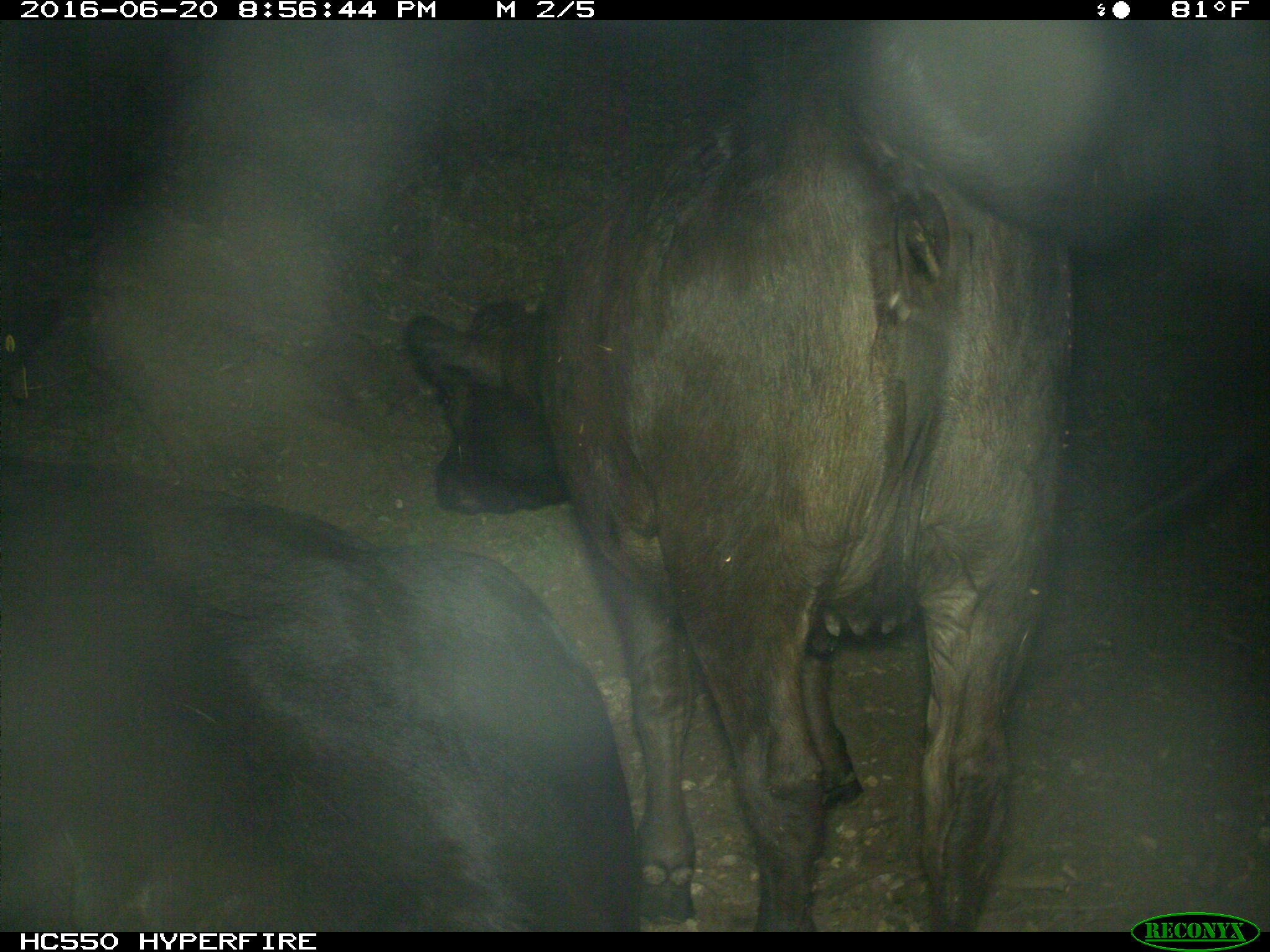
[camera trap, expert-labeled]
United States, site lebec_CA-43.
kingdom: Animalia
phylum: Chordata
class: Mammalia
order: Artiodactyla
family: Bovidae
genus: Bos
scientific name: Bos taurus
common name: domestic cow